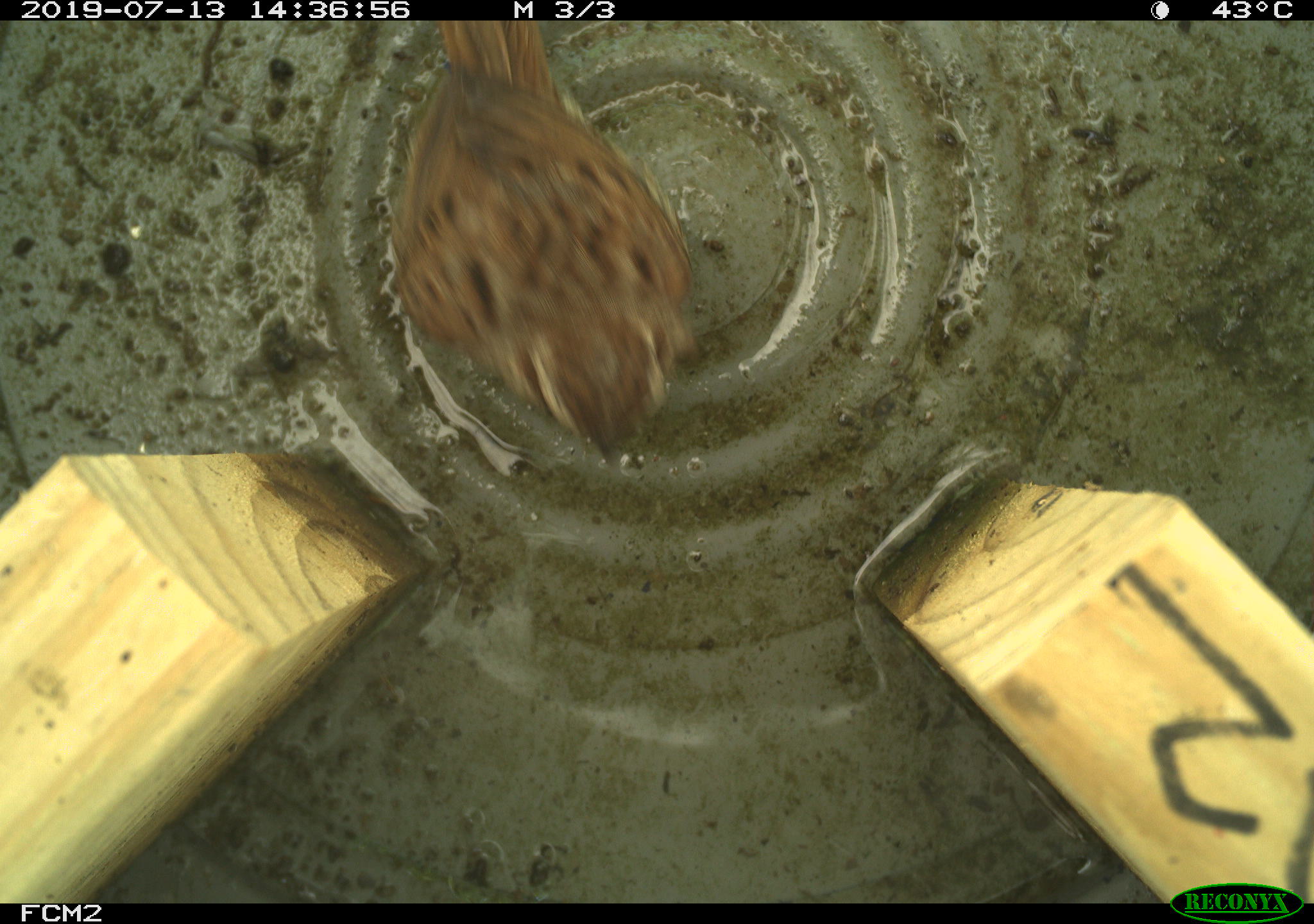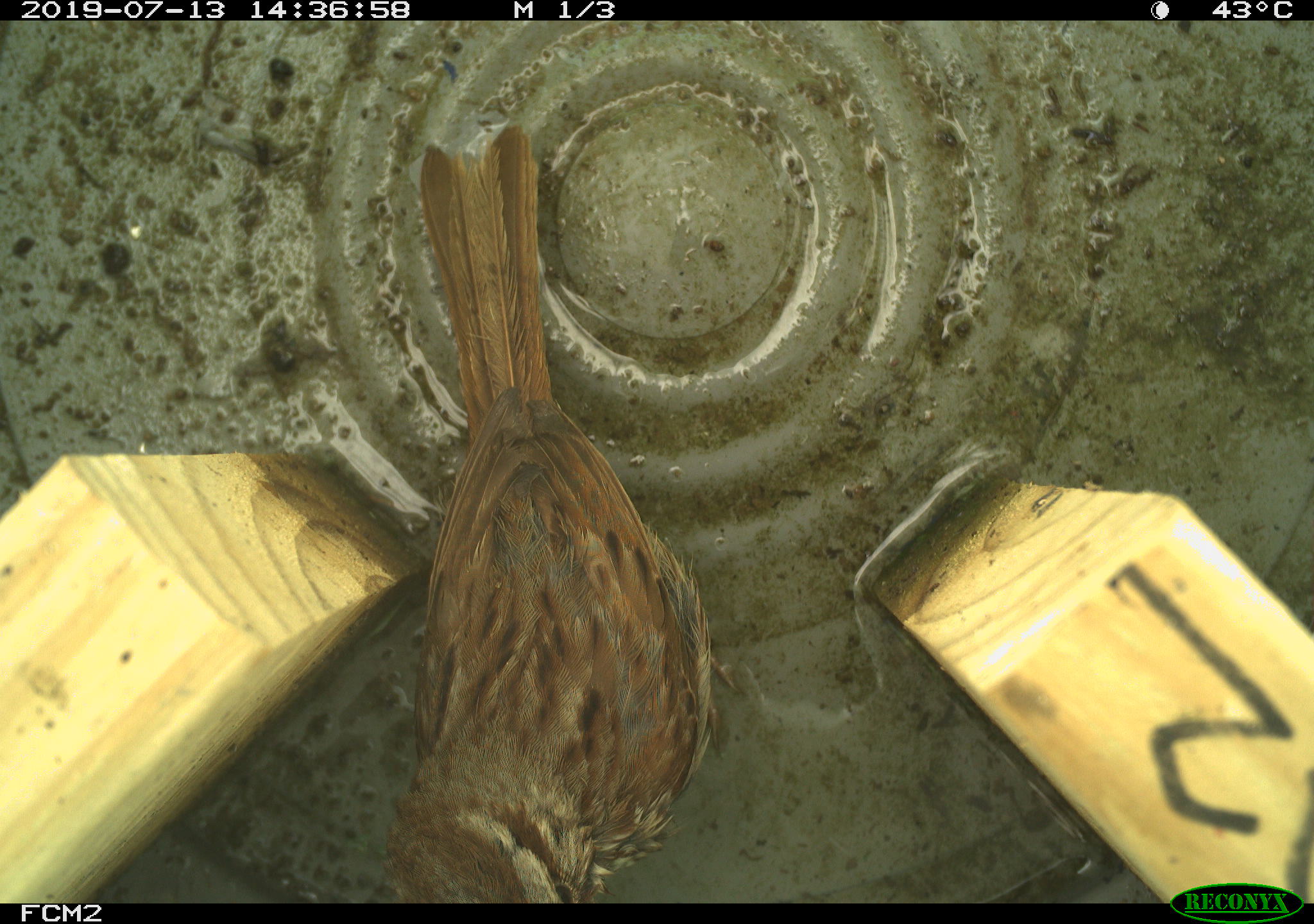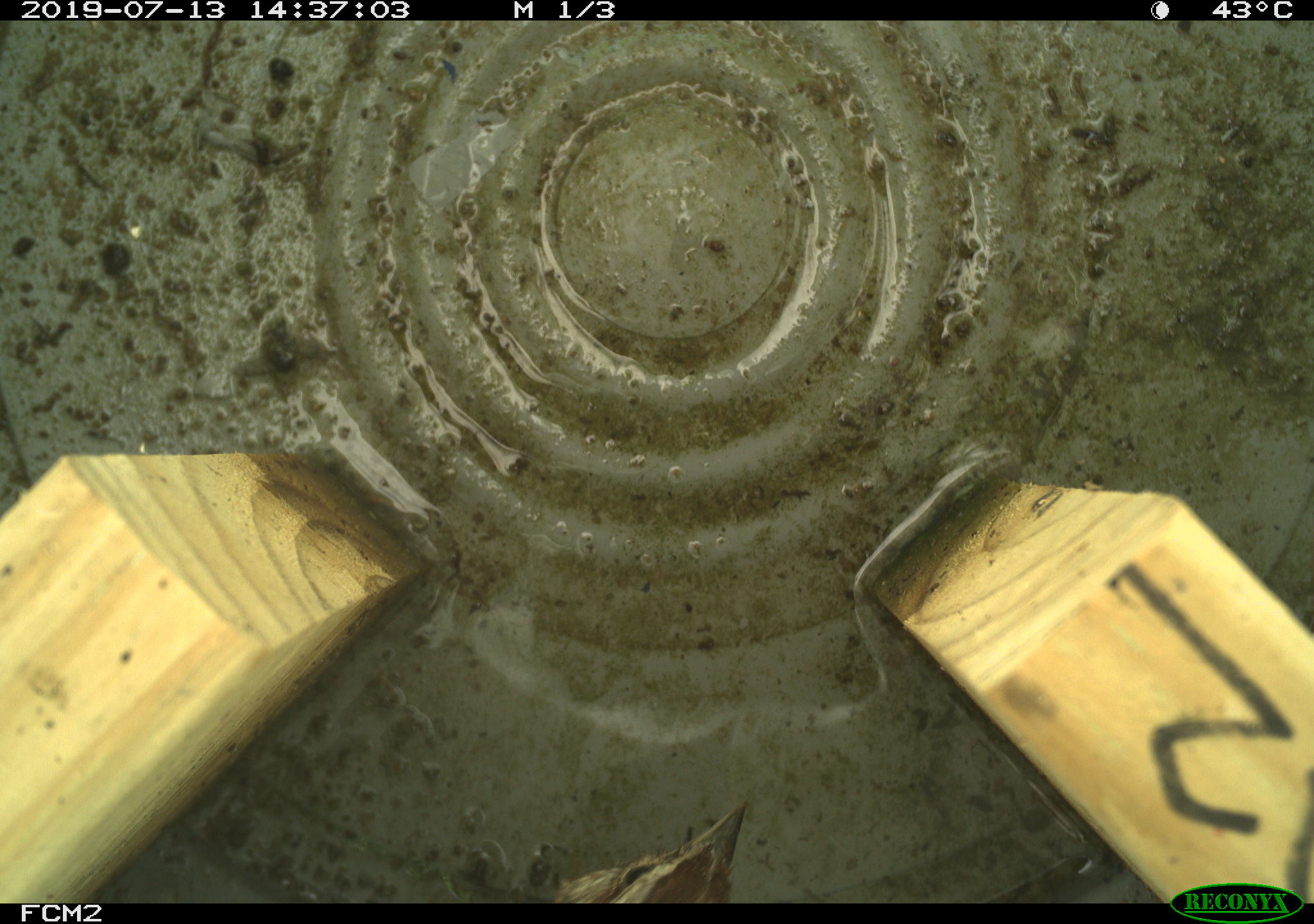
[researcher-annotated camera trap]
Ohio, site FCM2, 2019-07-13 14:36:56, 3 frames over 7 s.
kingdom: Animalia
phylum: Chordata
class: Aves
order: Passeriformes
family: Passerellidae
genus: Melospiza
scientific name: Melospiza melodia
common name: song sparrow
Song sparrow (Melospiza melodia).